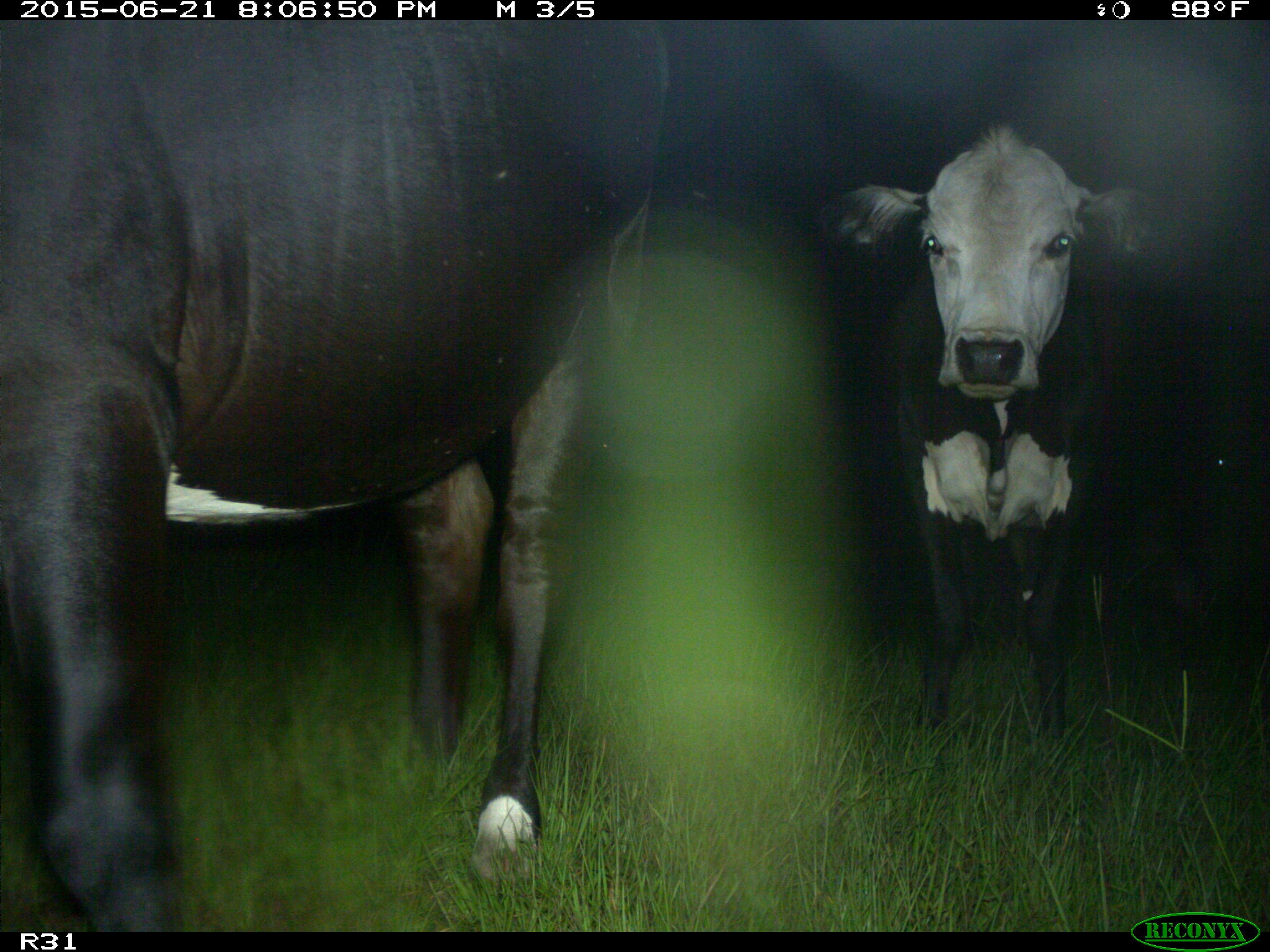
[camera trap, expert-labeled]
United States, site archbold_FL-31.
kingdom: Animalia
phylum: Chordata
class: Mammalia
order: Artiodactyla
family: Bovidae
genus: Bos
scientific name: Bos taurus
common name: domestic cow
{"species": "Bos taurus (domestic cow)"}